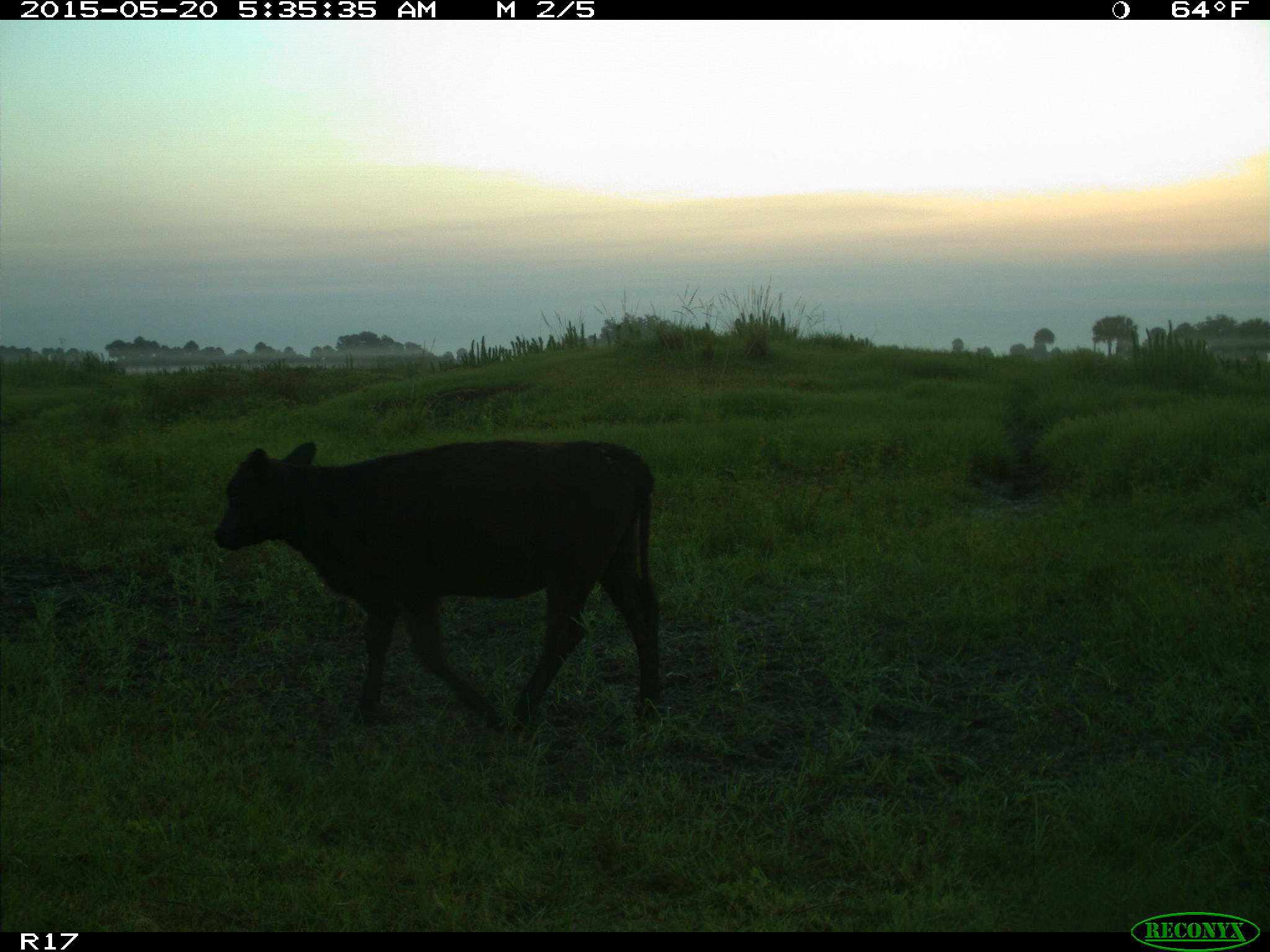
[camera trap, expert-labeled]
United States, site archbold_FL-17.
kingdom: Animalia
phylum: Chordata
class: Mammalia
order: Artiodactyla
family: Bovidae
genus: Bos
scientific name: Bos taurus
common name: domestic cow